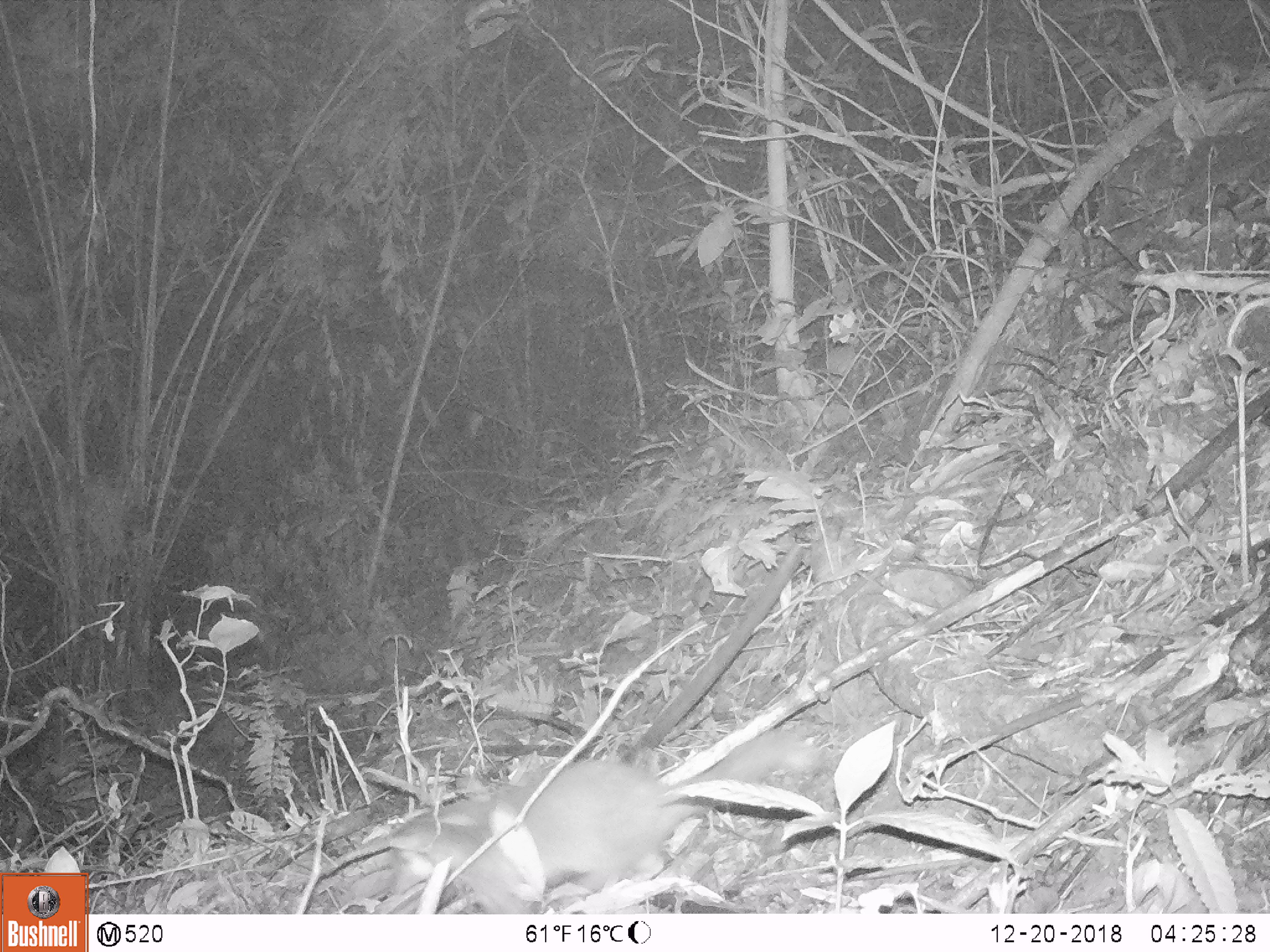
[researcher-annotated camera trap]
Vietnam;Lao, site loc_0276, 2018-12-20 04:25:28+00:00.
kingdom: Animalia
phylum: Chordata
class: Mammalia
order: Carnivora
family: Mustelidae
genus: Melogale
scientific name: Melogale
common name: ferret badger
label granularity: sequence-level